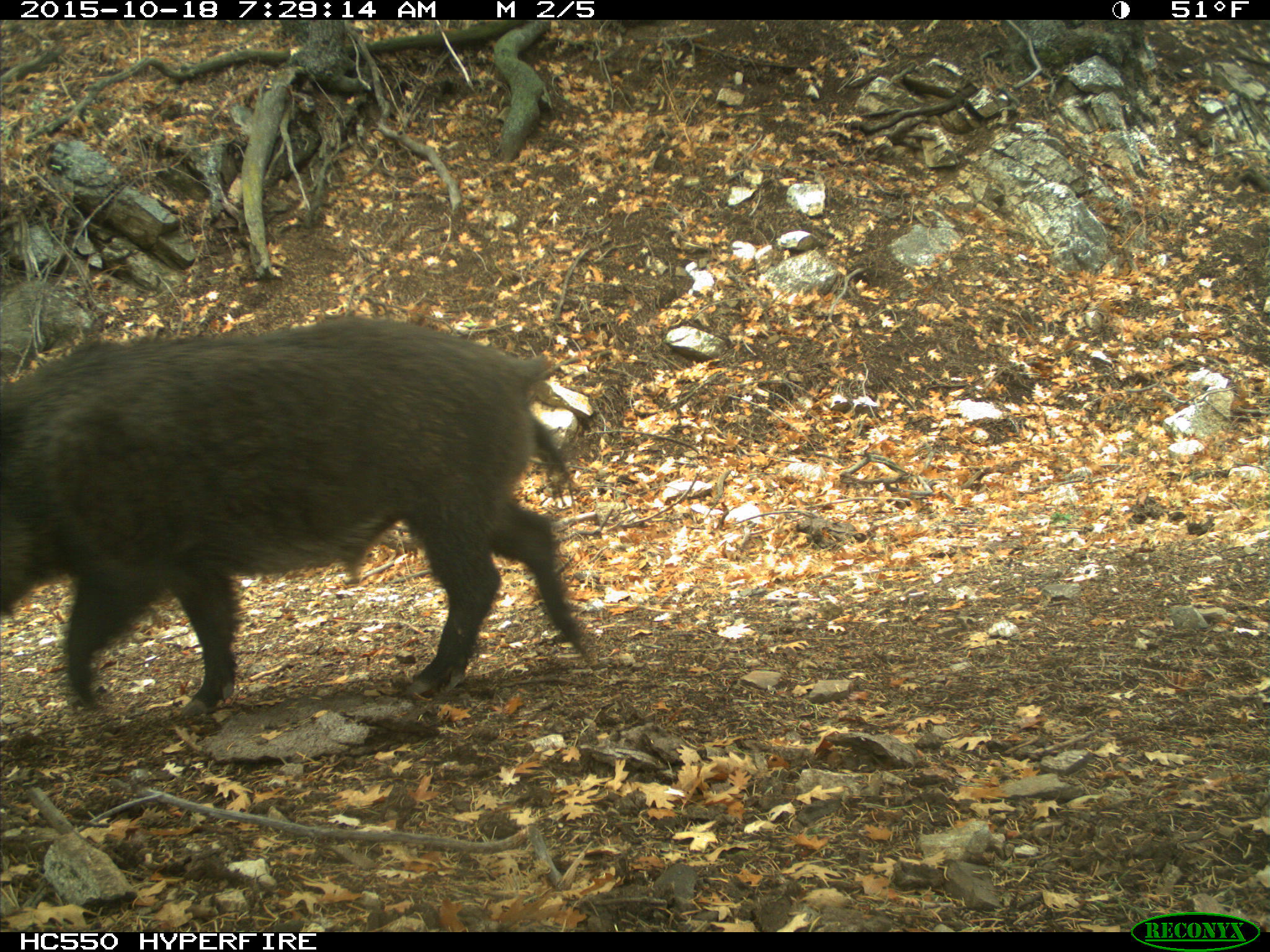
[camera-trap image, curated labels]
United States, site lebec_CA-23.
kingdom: Animalia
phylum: Chordata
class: Mammalia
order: Artiodactyla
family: Suidae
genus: Sus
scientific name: Sus scrofa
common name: wild boar